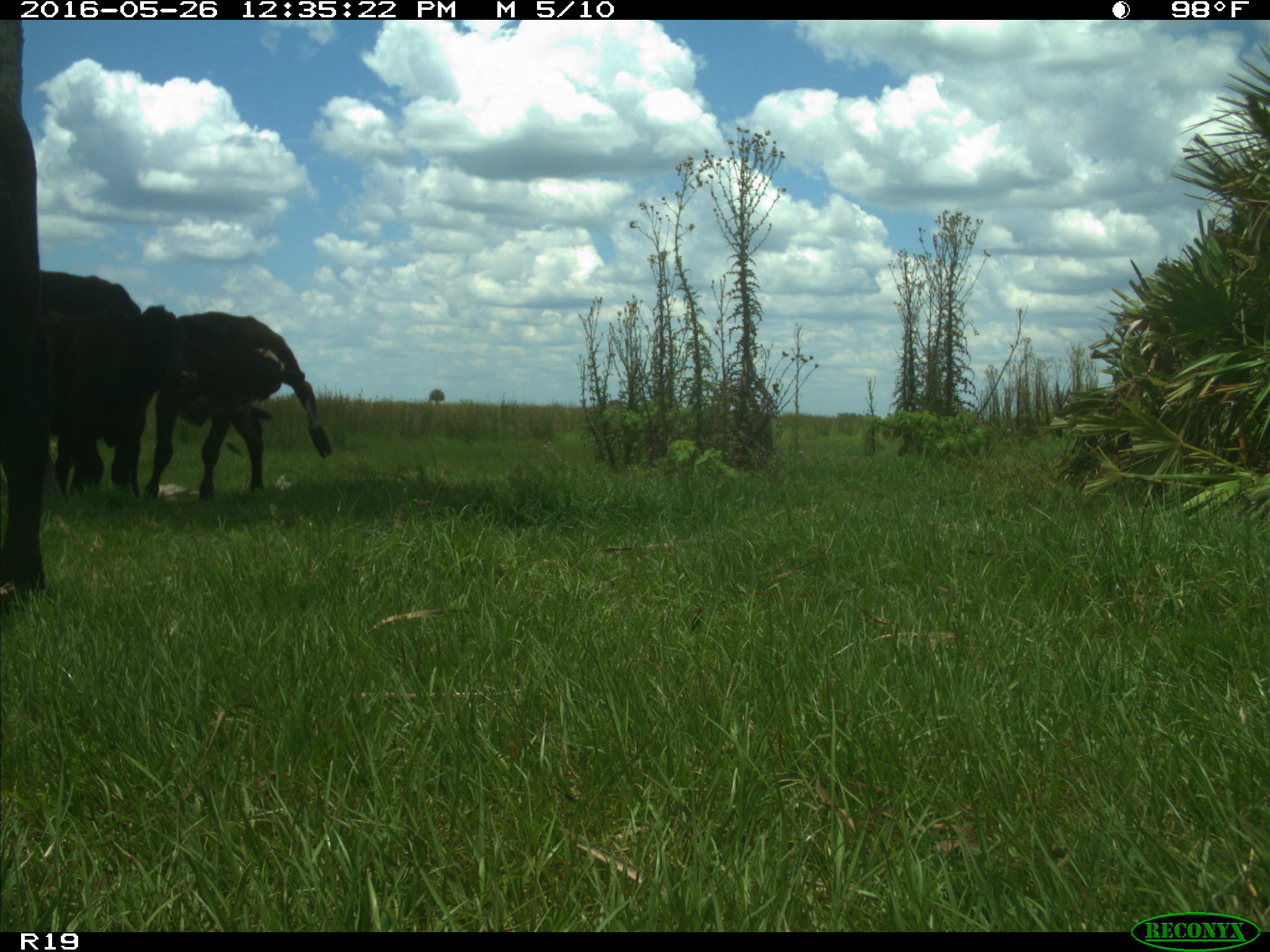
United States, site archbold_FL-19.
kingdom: Animalia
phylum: Chordata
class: Mammalia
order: Artiodactyla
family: Bovidae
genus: Bos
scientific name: Bos taurus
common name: domestic cow